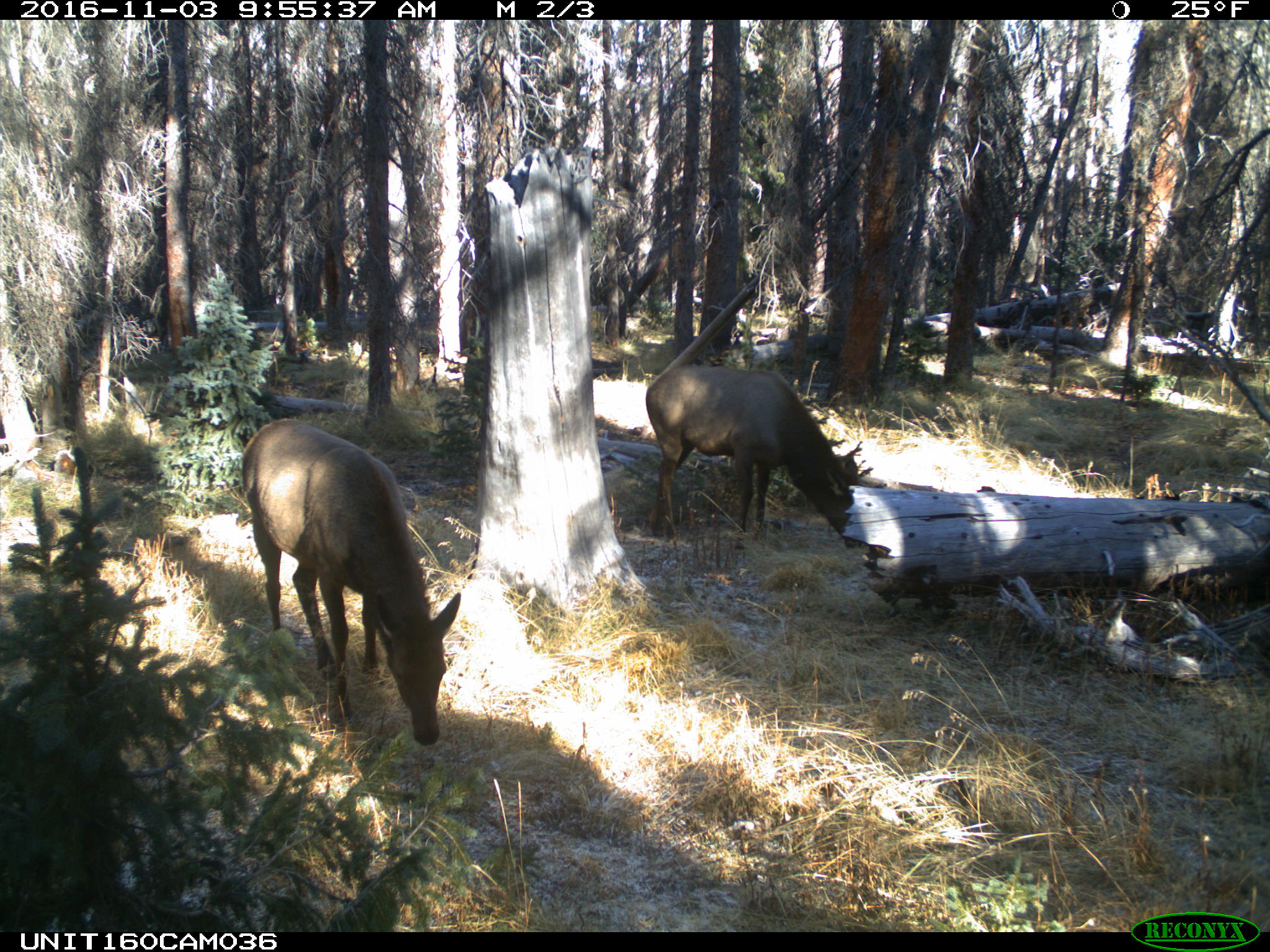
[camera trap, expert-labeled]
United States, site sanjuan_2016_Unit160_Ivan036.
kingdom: Animalia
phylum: Chordata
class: Mammalia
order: Artiodactyla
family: Cervidae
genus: Cervus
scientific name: Cervus elaphus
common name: red deer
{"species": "Cervus elaphus (red deer)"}